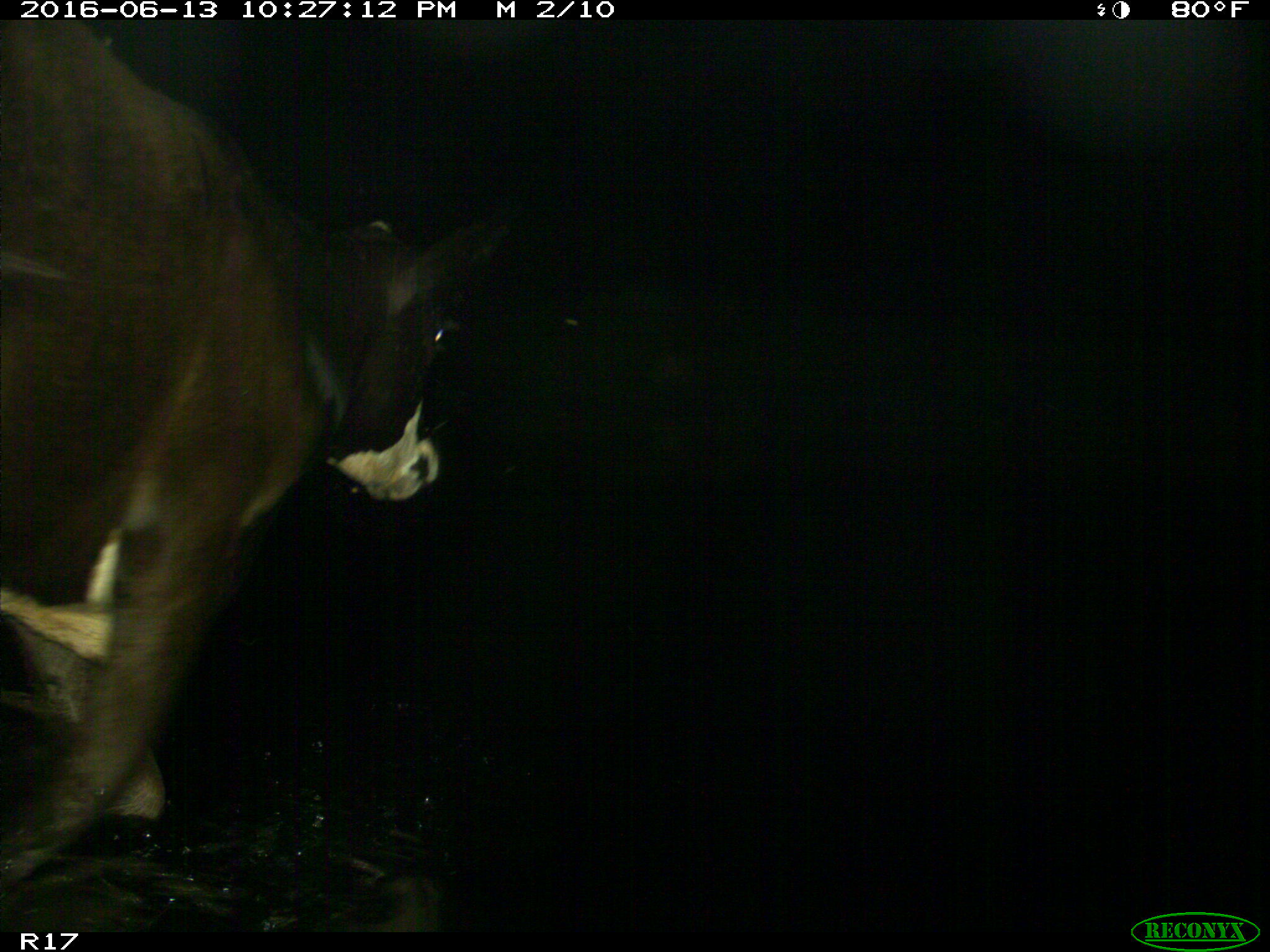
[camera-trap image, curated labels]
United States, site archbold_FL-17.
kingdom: Animalia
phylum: Chordata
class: Mammalia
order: Artiodactyla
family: Bovidae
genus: Bos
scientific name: Bos taurus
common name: domestic cow